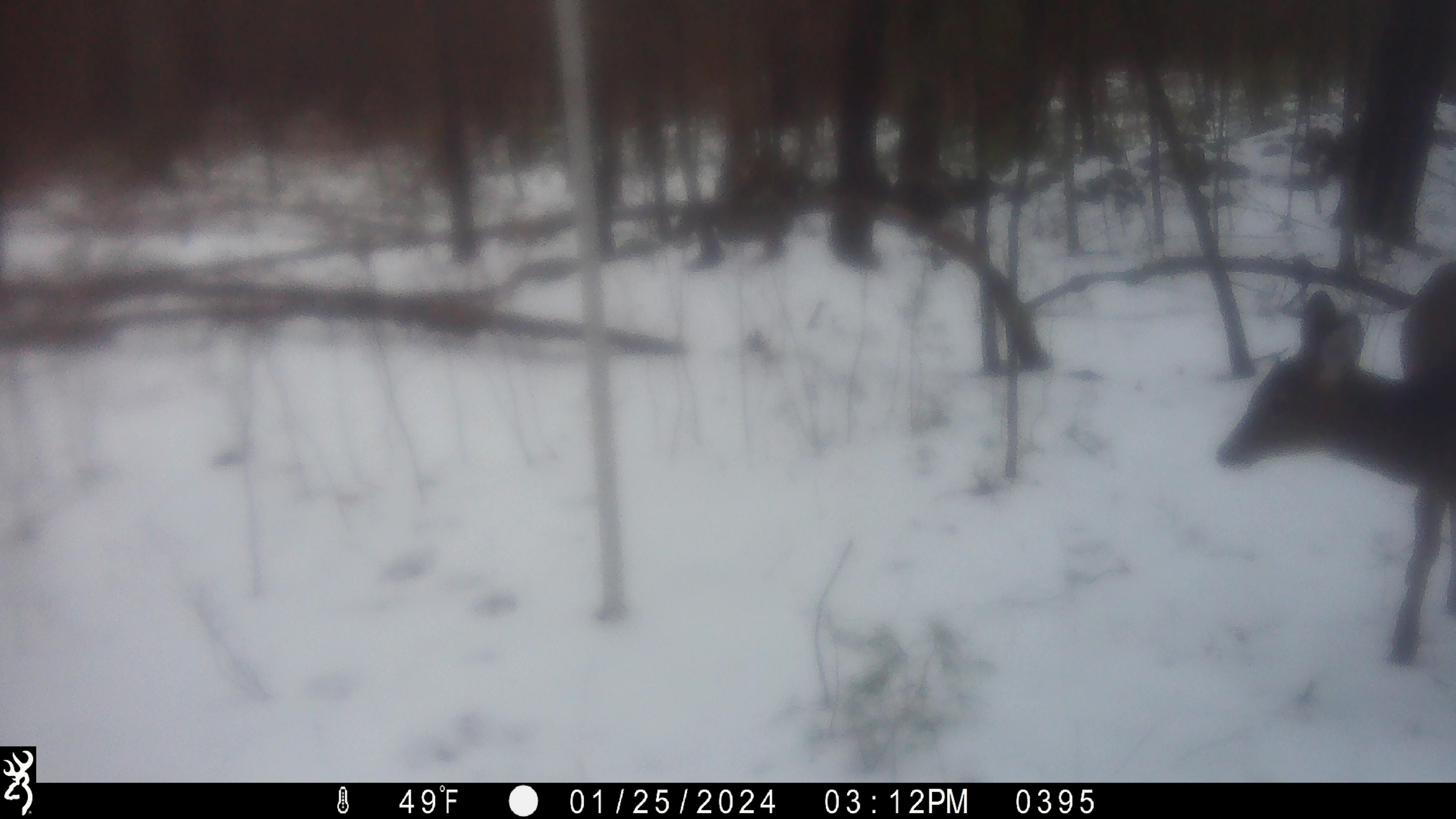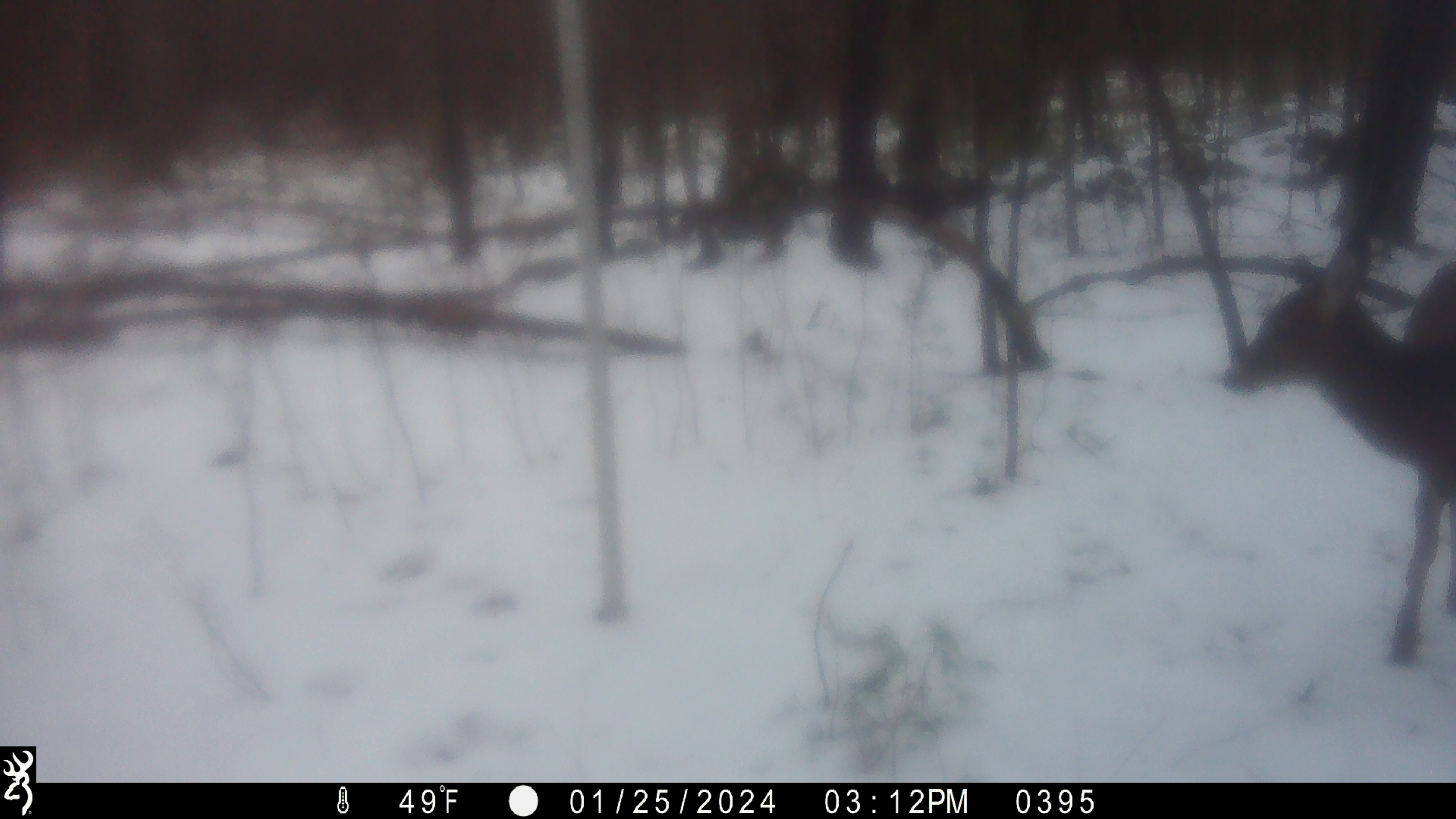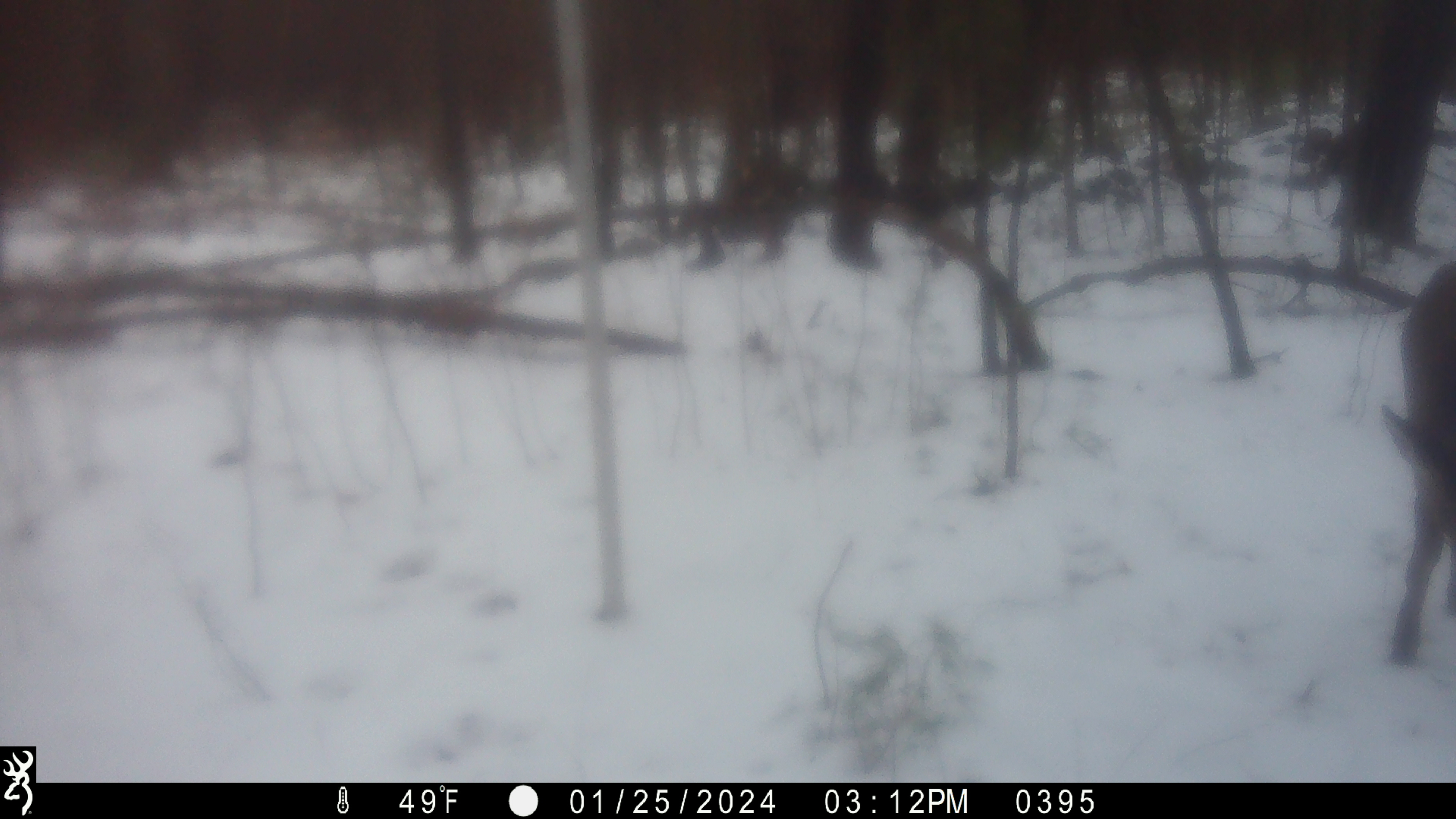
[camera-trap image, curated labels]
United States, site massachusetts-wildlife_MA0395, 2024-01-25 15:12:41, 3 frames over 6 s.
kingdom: Animalia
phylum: Chordata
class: Mammalia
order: Artiodactyla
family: Cervidae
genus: Odocoileus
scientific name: Odocoileus virginianus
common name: white-tailed deer